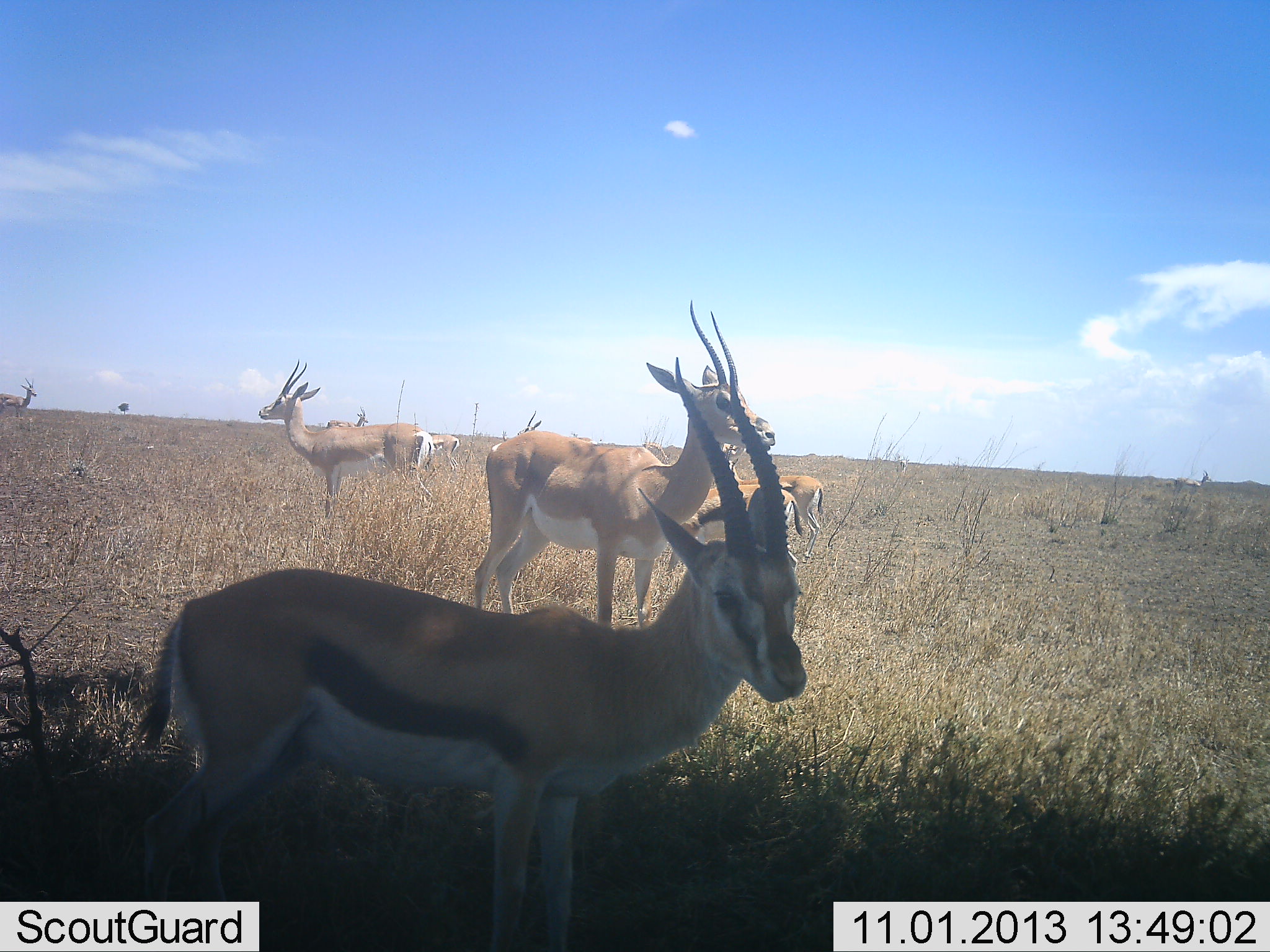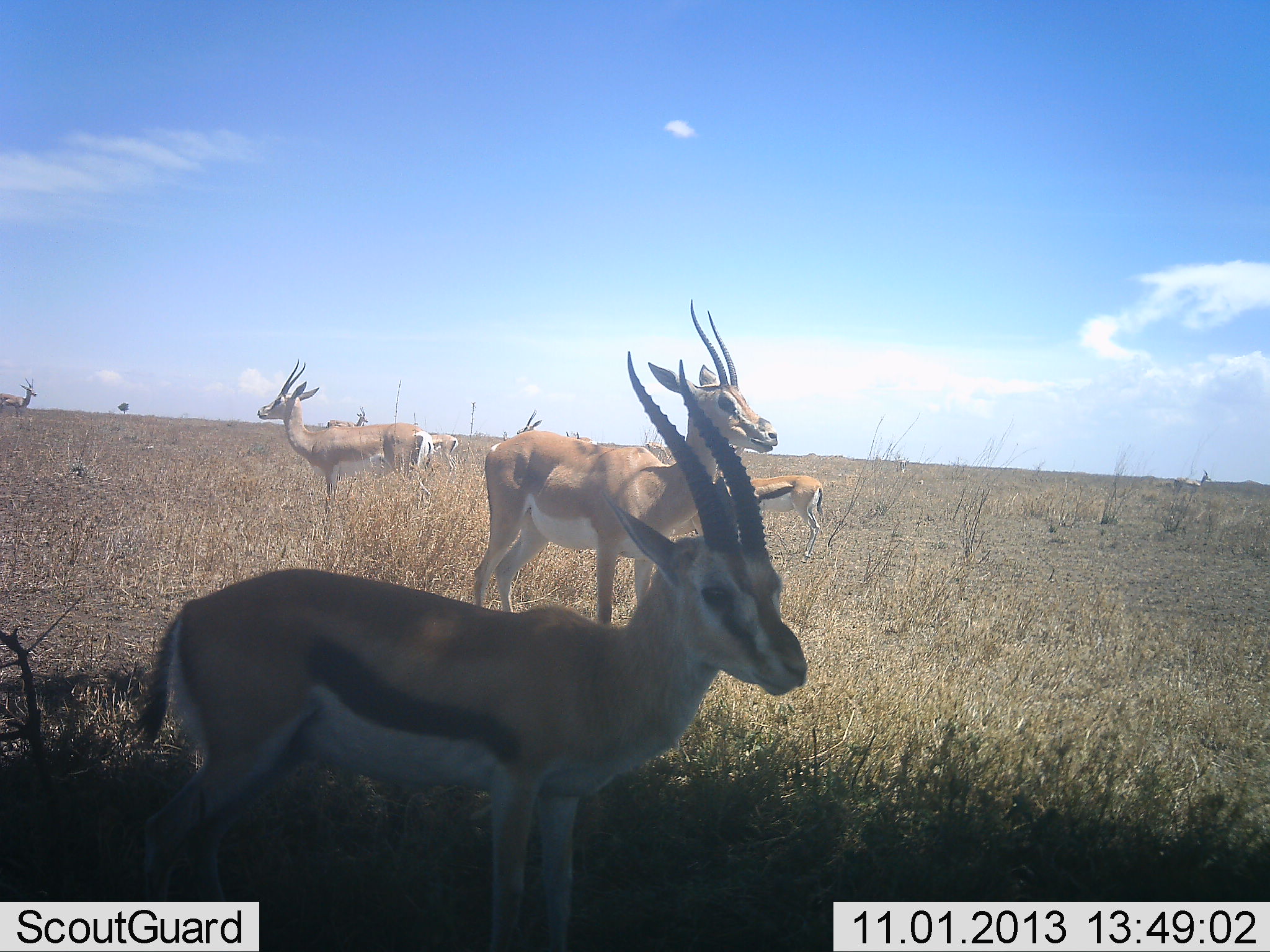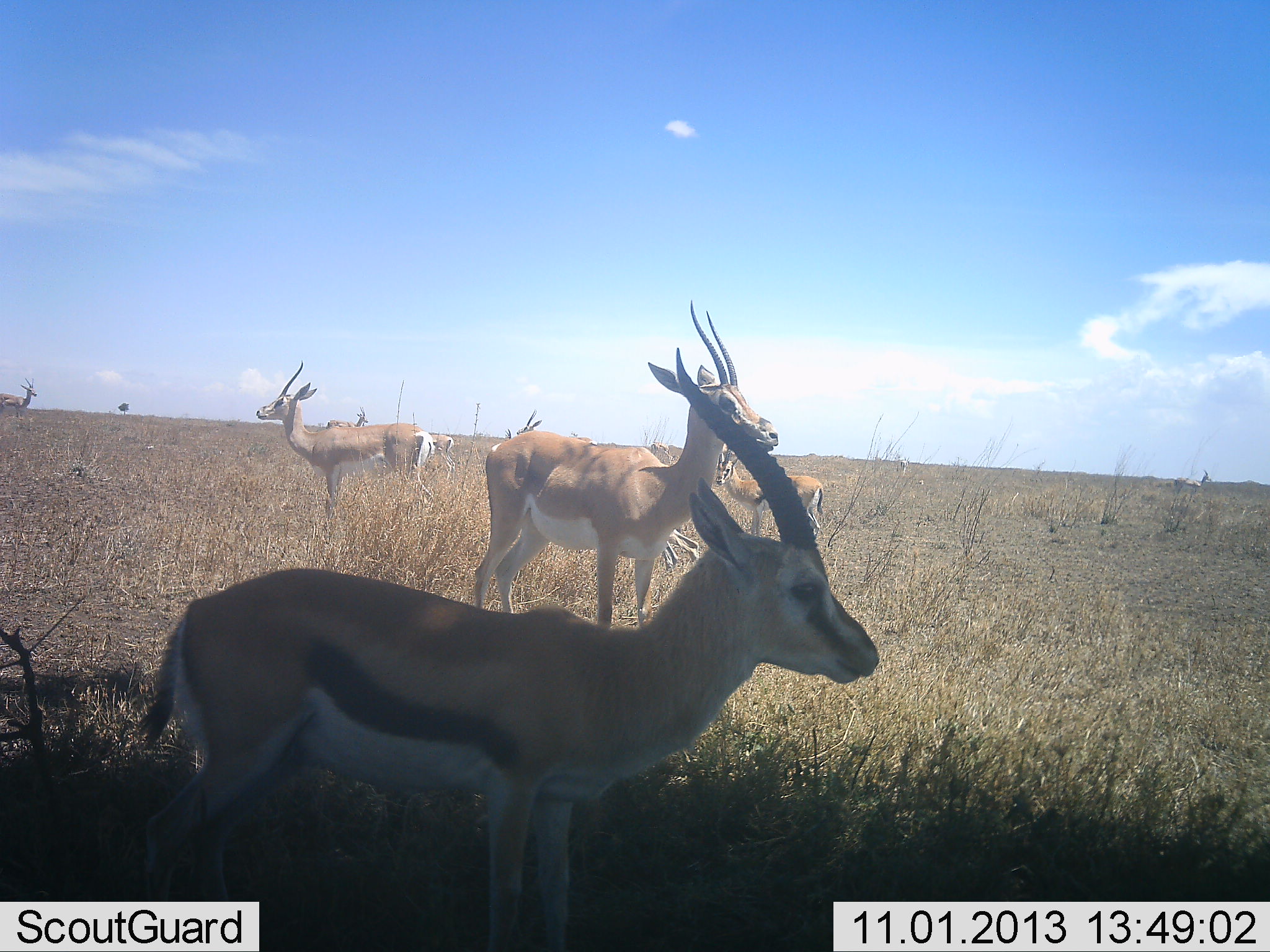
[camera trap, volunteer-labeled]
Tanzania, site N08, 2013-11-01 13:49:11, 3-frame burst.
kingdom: Animalia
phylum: Chordata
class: Mammalia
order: Artiodactyla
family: Bovidae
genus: Eudorcas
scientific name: Eudorcas thomsonii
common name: thomson's gazelle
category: gazellethomsons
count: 7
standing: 100%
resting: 3%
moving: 7%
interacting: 0%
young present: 10%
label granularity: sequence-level